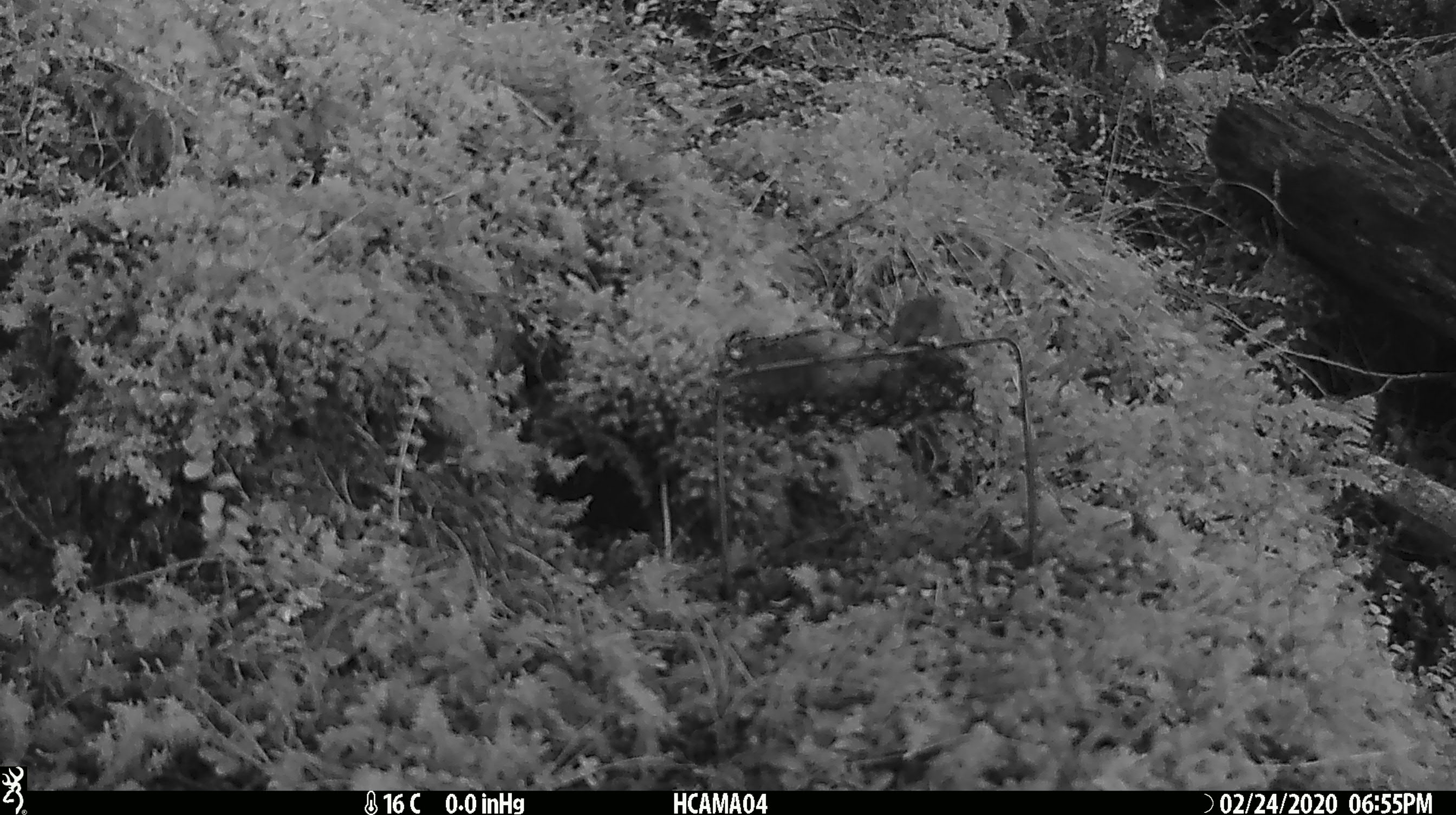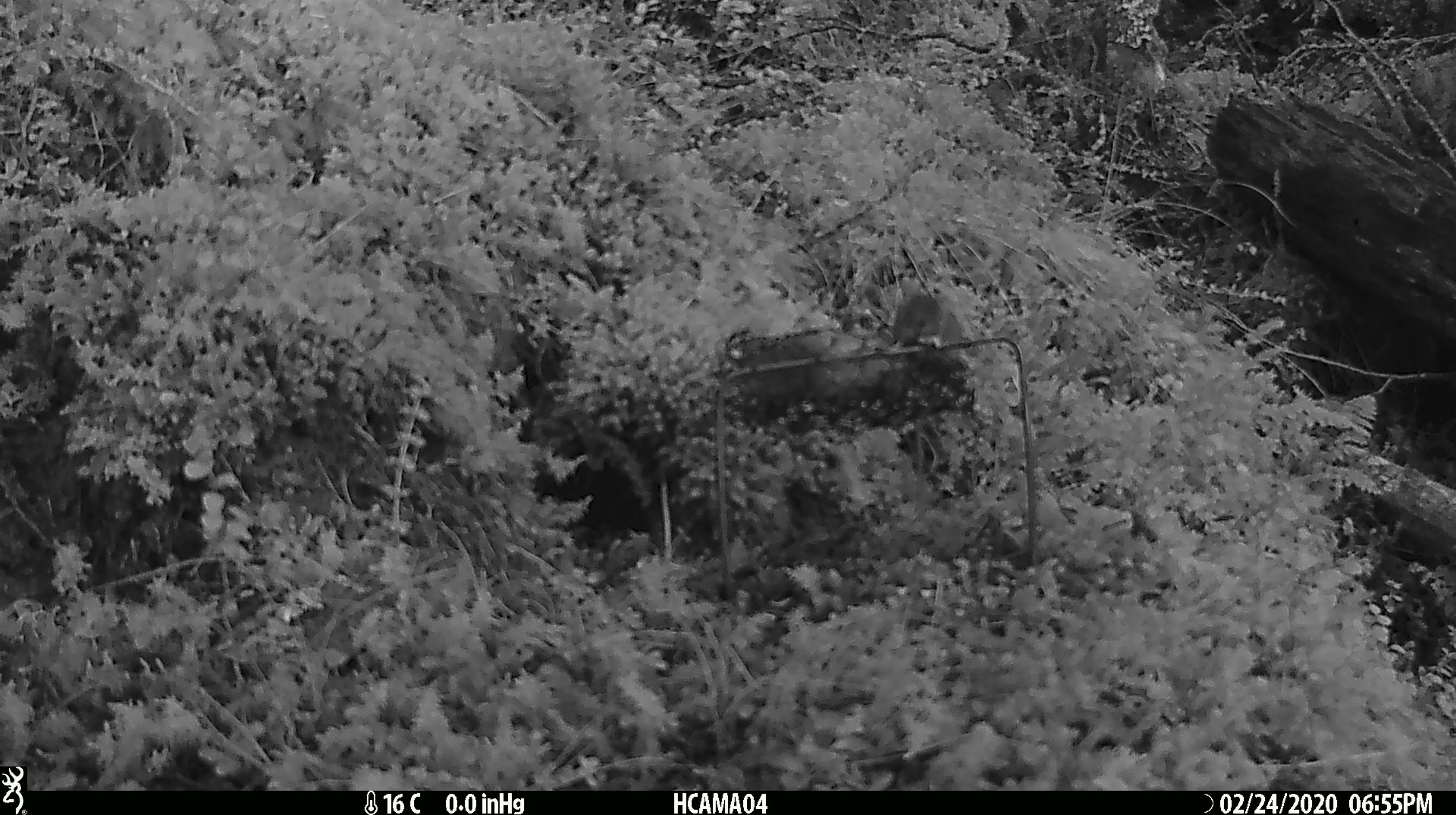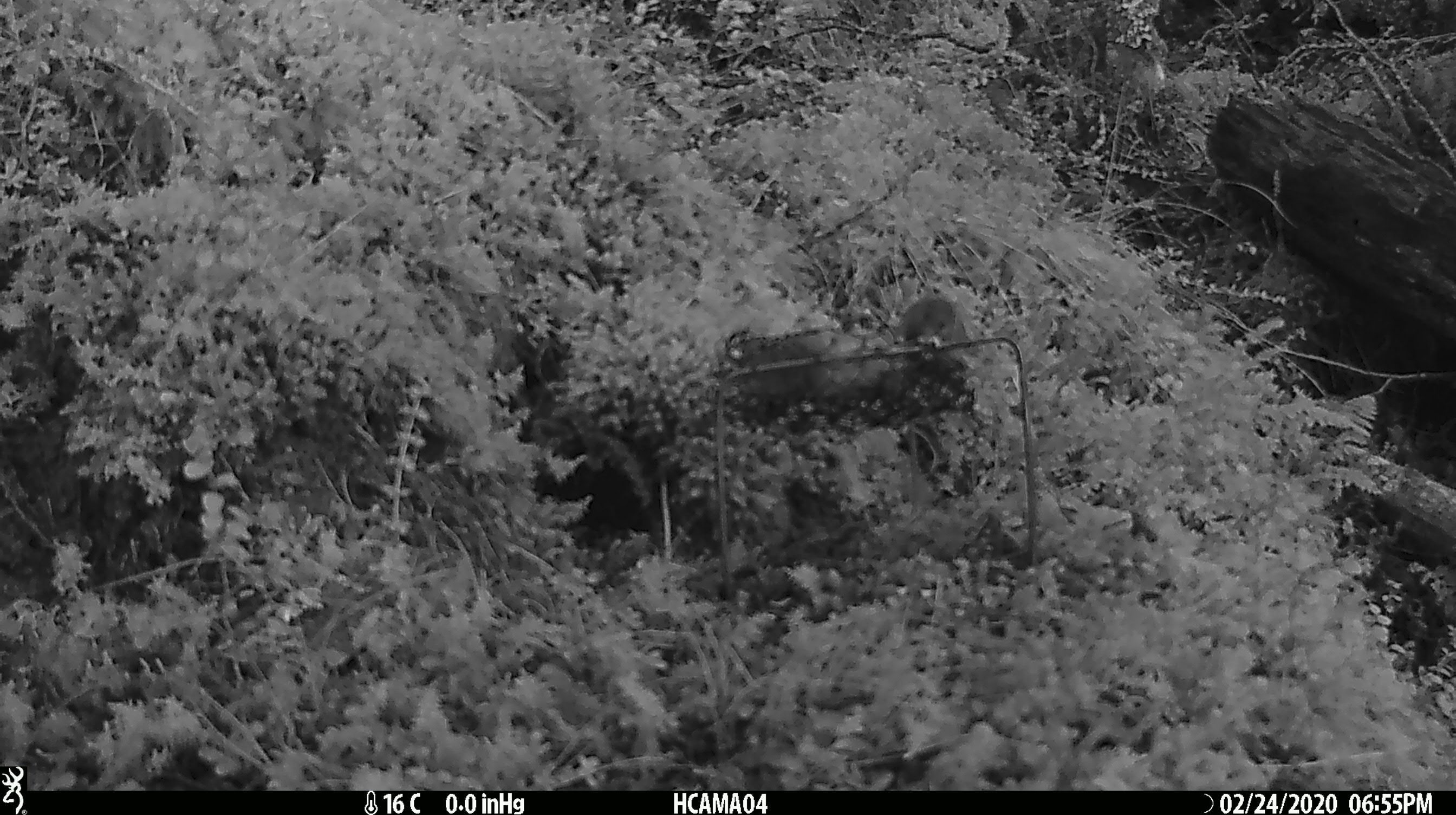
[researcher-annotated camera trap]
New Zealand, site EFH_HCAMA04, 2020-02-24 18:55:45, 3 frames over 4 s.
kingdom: Animalia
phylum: Chordata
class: Mammalia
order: Rodentia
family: Muridae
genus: Mus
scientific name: Mus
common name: mouse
Mouse (Mus).